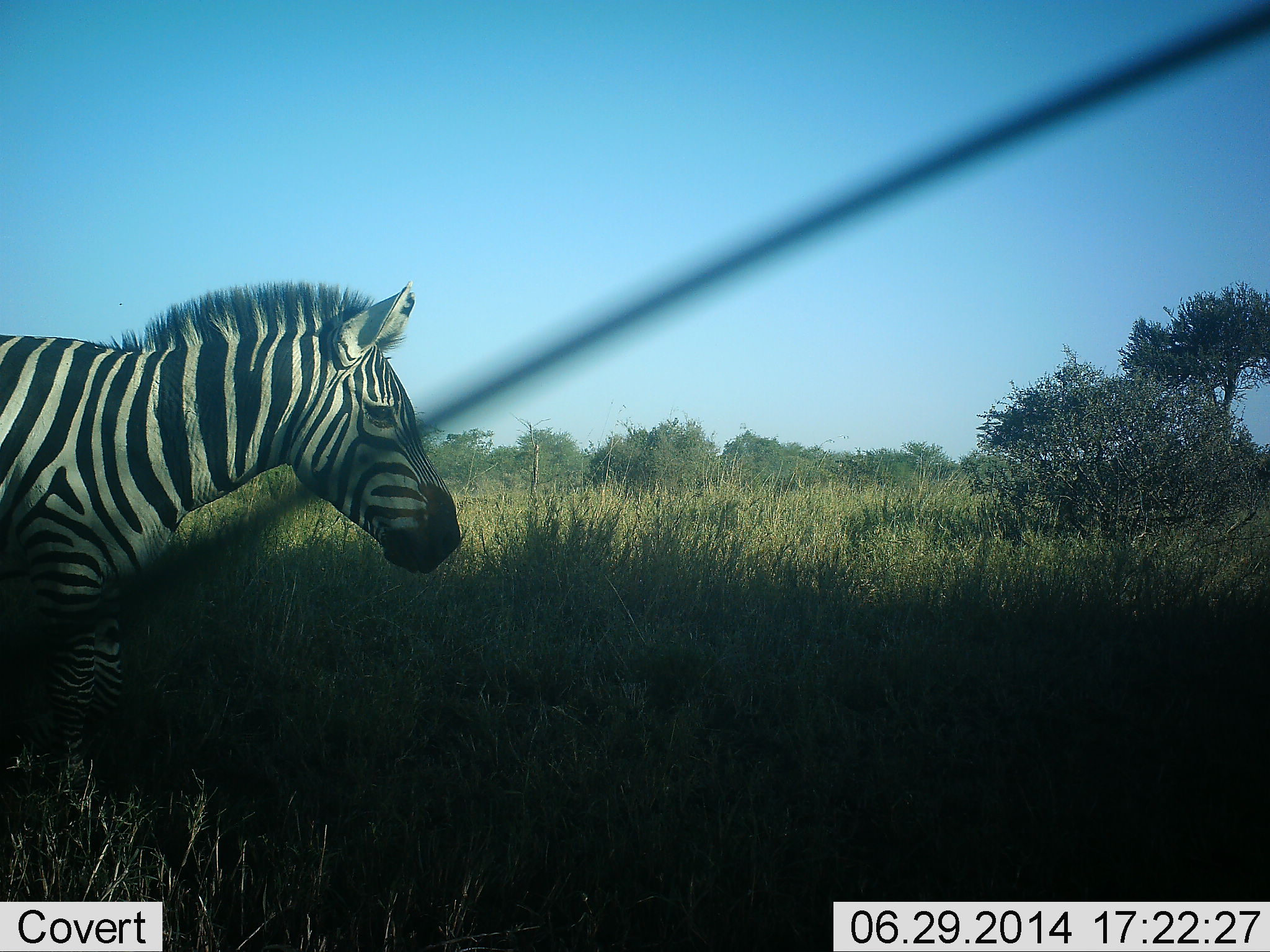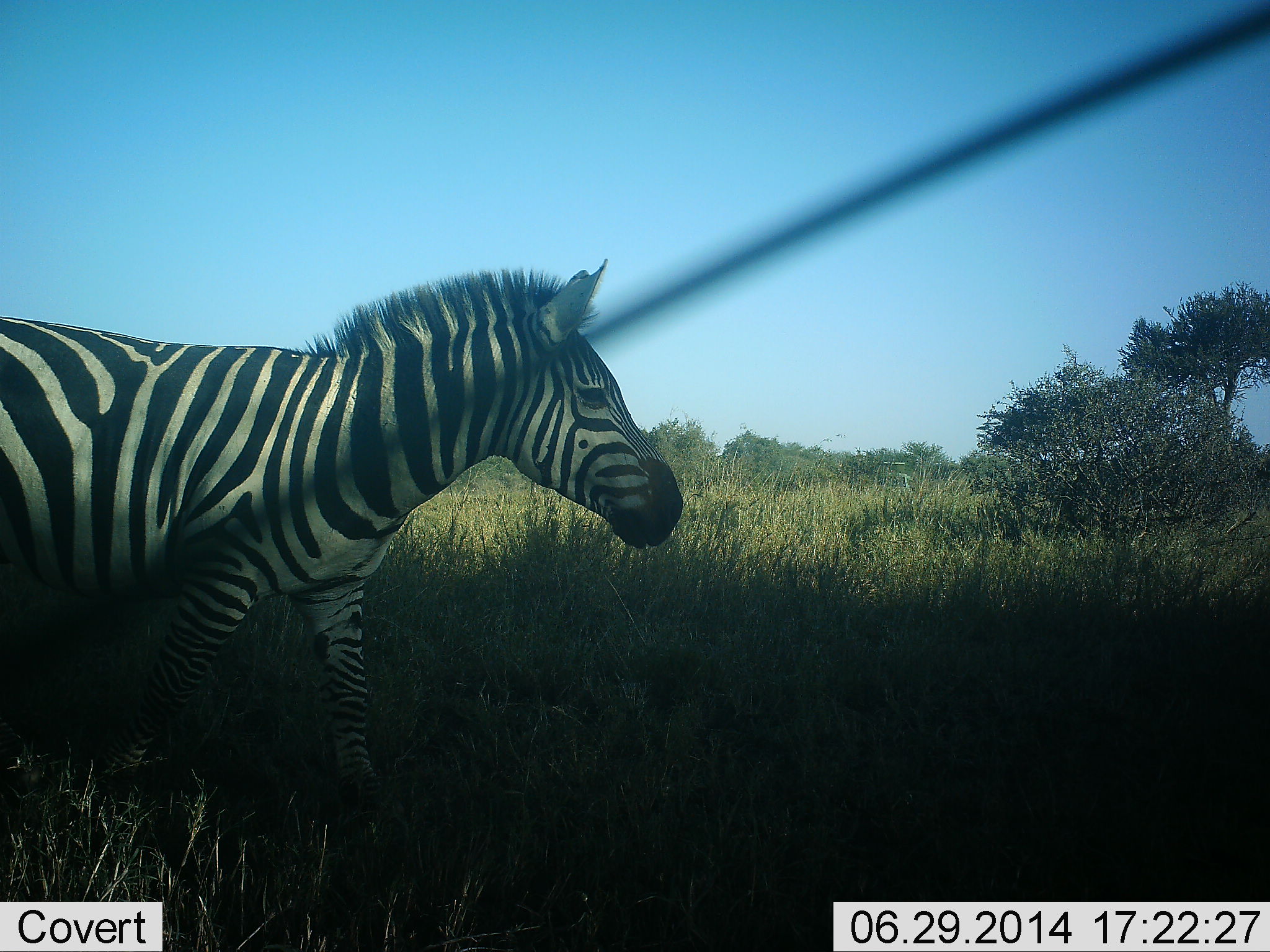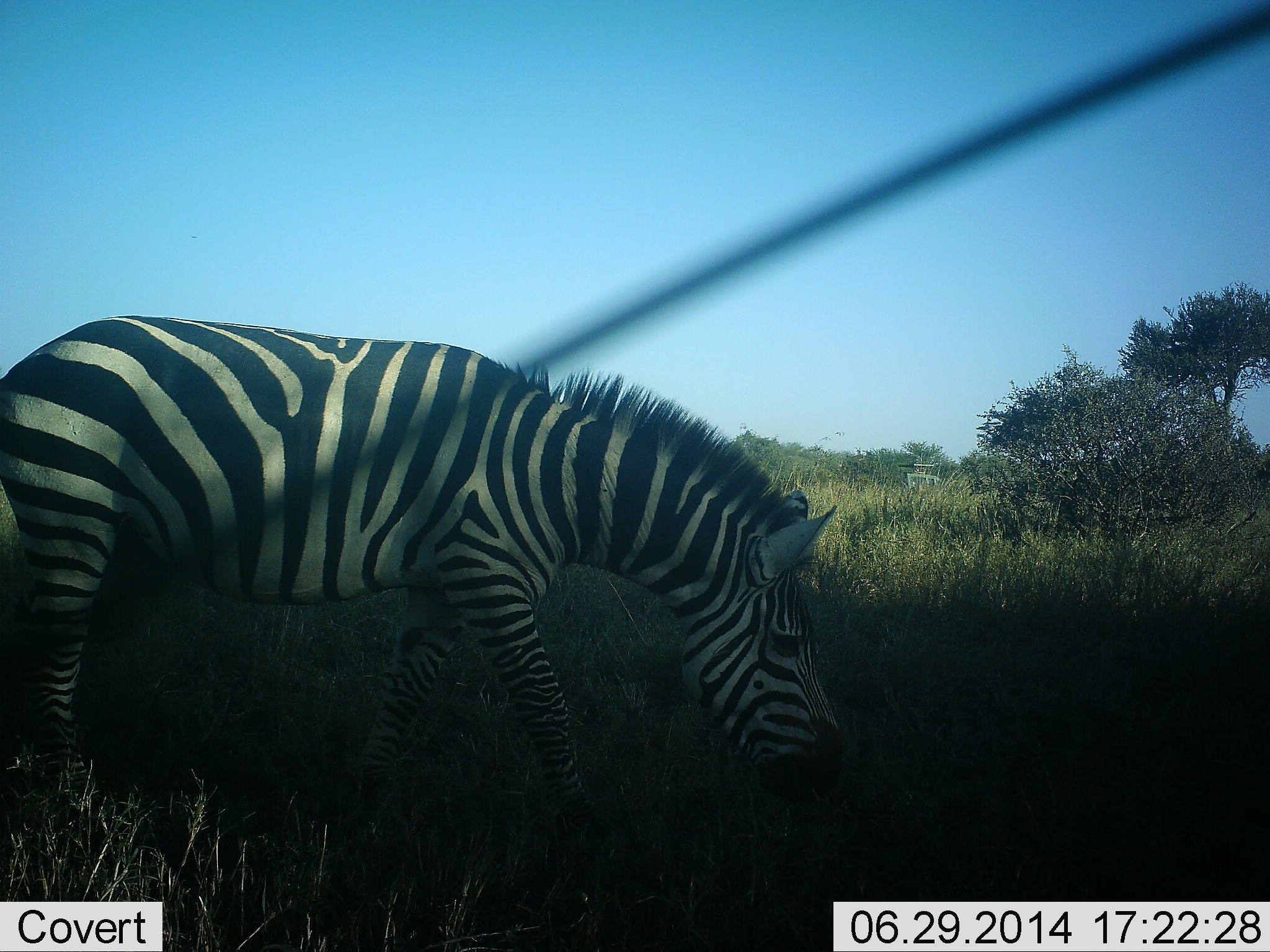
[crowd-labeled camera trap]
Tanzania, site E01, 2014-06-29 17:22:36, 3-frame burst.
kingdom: Animalia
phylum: Chordata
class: Mammalia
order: Perissodactyla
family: Equidae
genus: Equus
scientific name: Equus quagga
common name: plains zebra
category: zebra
Zebra (plains zebra) (Equus quagga), count 1. Behavior (volunteer vote fractions): standing 14%, resting 7%, moving 57%, interacting 0%. Young present (vote fraction): 0%. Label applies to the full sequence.